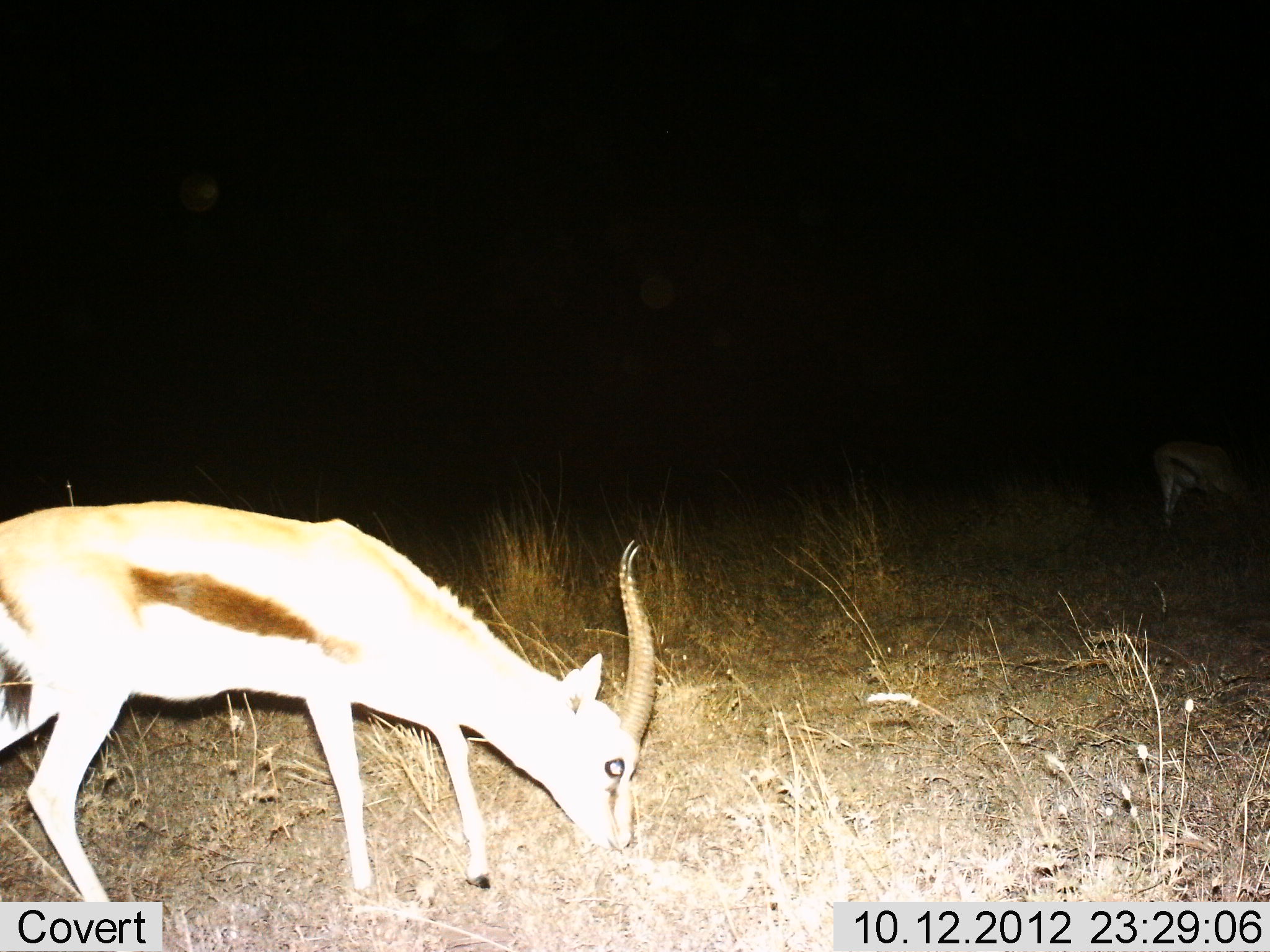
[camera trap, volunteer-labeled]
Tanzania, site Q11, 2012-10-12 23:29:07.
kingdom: Animalia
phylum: Chordata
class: Mammalia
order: Artiodactyla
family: Bovidae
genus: Eudorcas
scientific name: Eudorcas thomsonii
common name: thomson's gazelle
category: gazellethomsons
Gazellethomsons (thomson's gazelle) (Eudorcas thomsonii), count 2. Behavior (volunteer vote fractions): standing 0%, resting 10%, moving 0%, interacting 0%. Young present (vote fraction): 0%. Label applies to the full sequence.